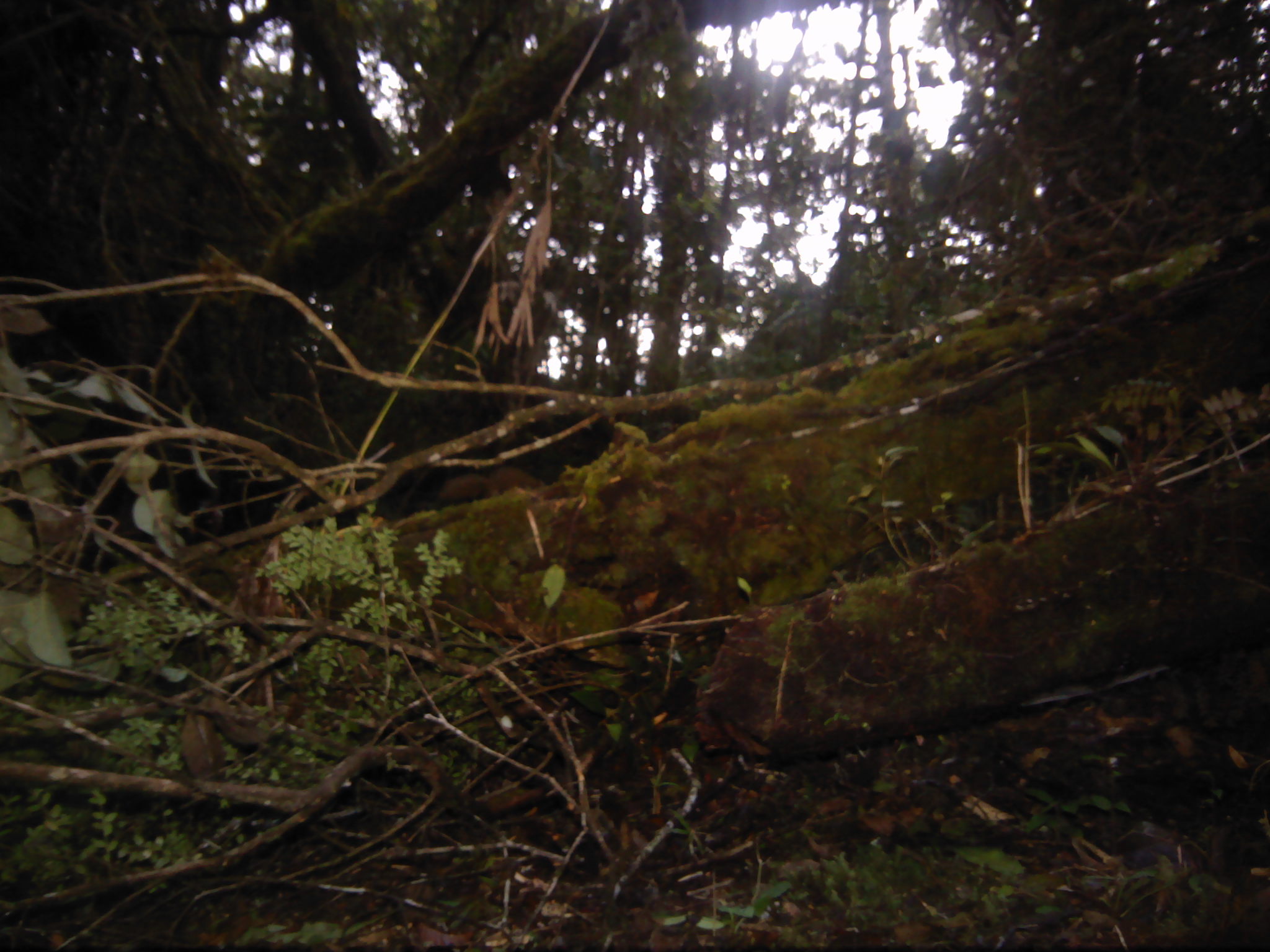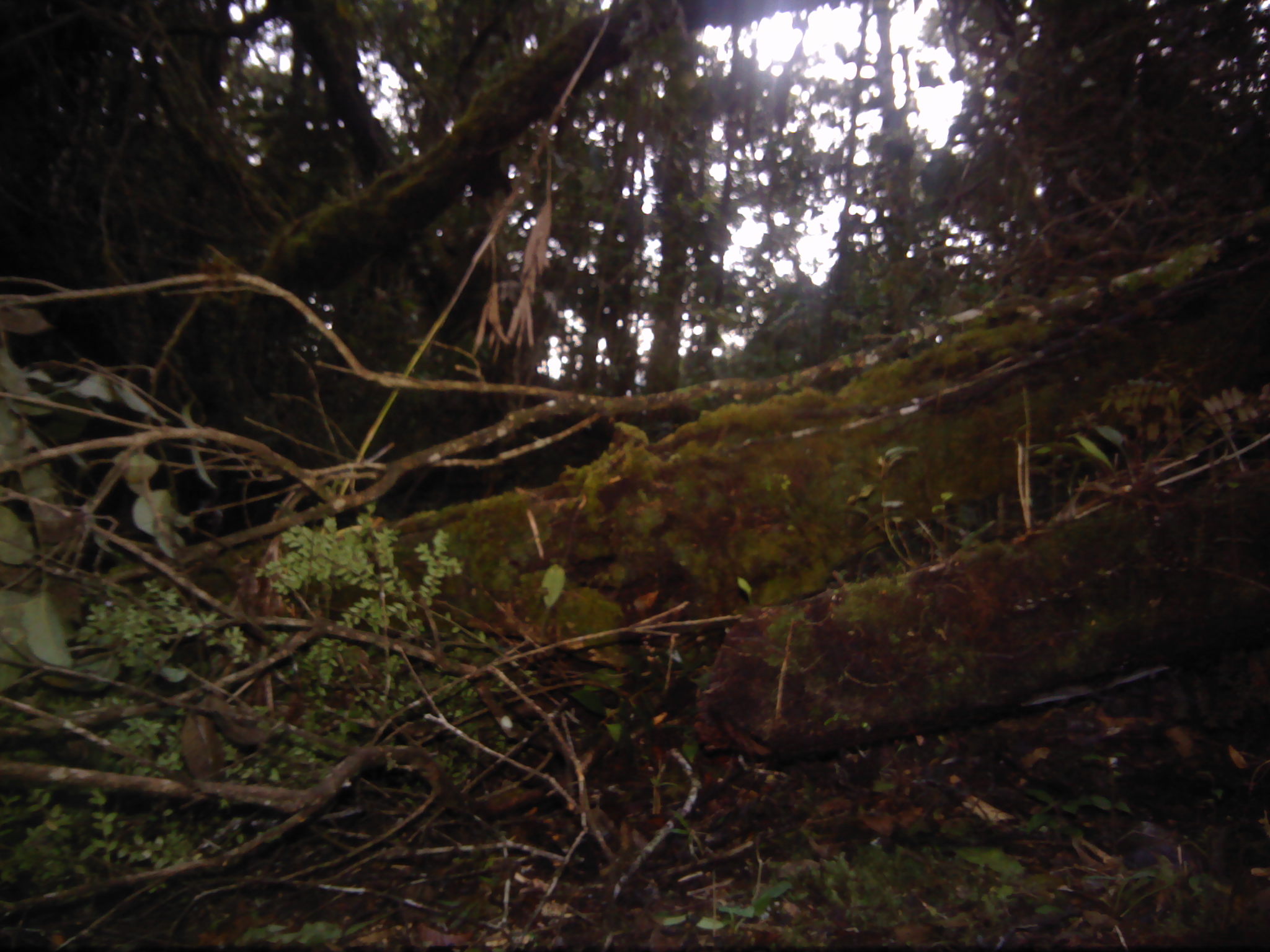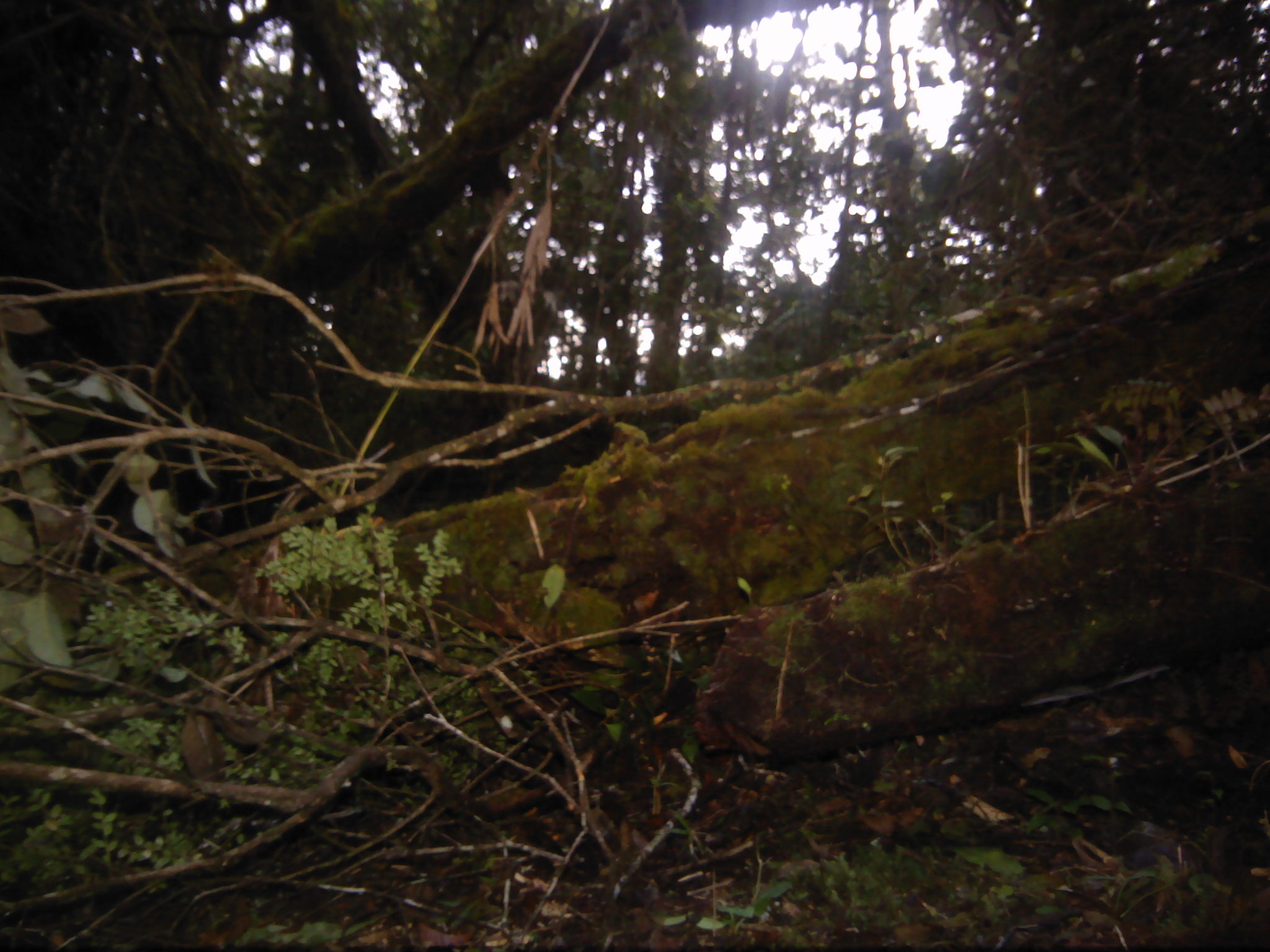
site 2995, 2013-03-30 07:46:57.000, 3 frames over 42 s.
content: unidentified animal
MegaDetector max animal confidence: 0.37